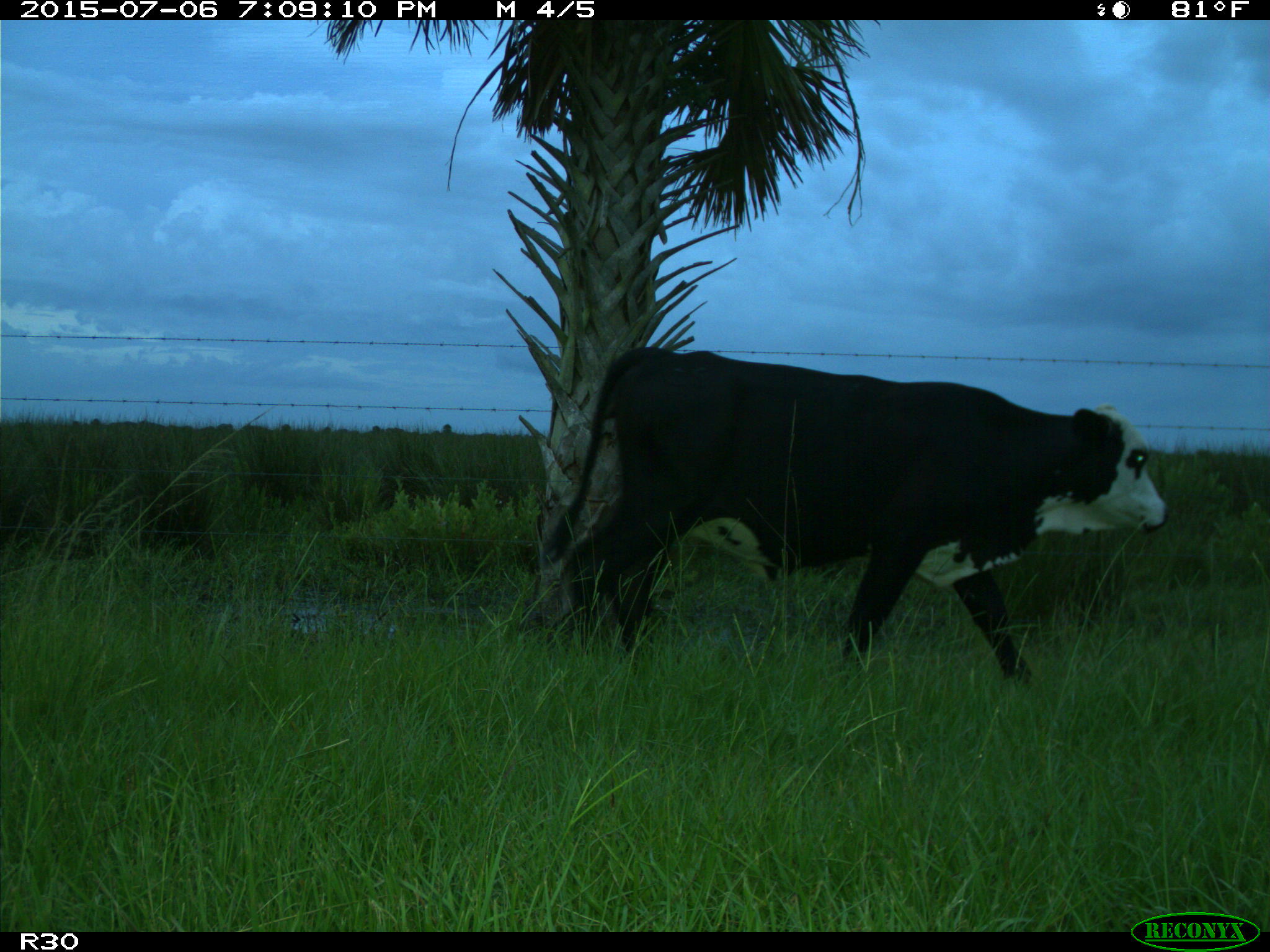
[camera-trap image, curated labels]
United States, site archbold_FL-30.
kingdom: Animalia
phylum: Chordata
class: Mammalia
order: Artiodactyla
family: Bovidae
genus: Bos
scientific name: Bos taurus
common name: domestic cow